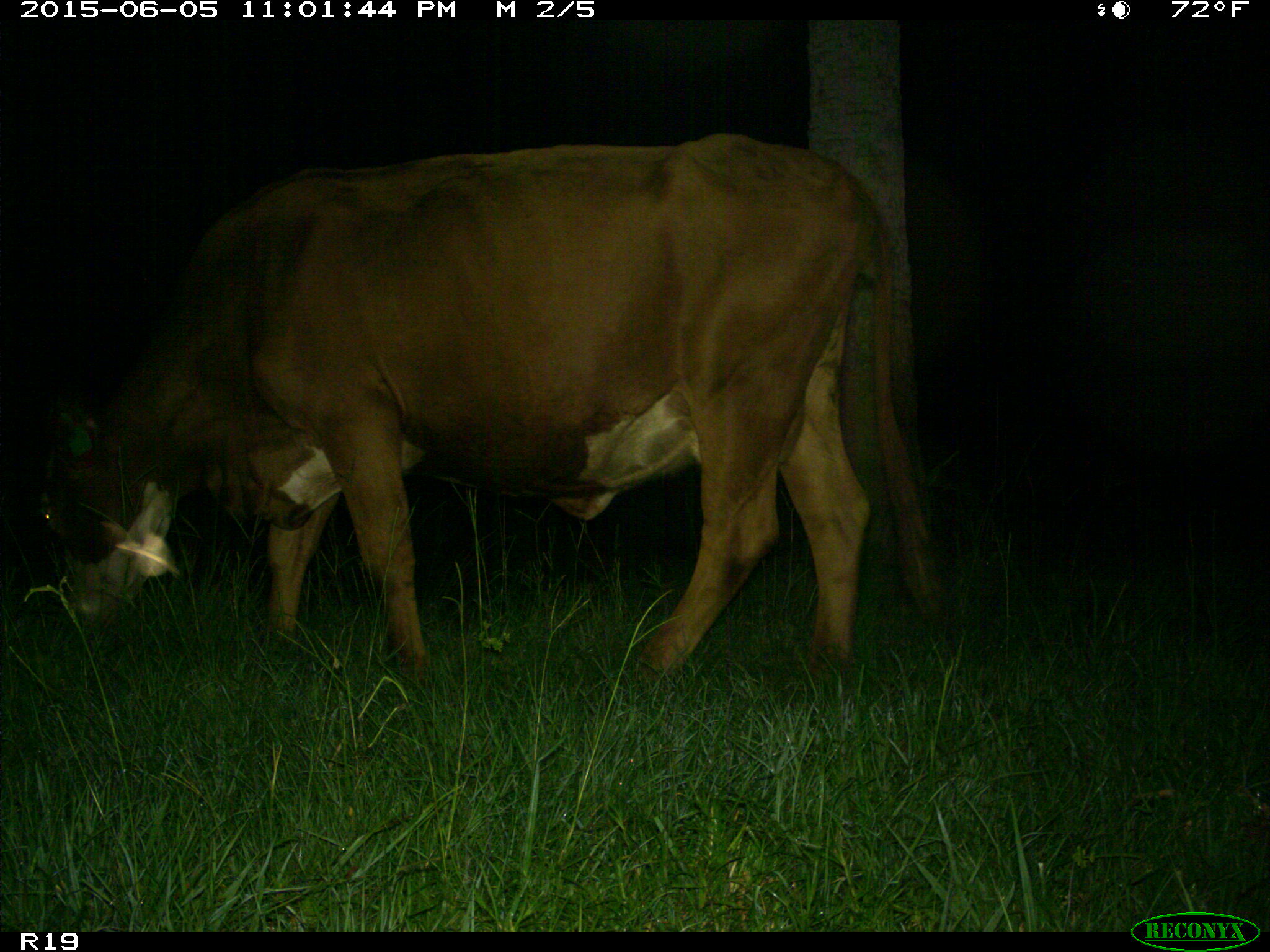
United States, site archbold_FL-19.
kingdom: Animalia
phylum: Chordata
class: Mammalia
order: Artiodactyla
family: Bovidae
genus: Bos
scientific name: Bos taurus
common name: domestic cow